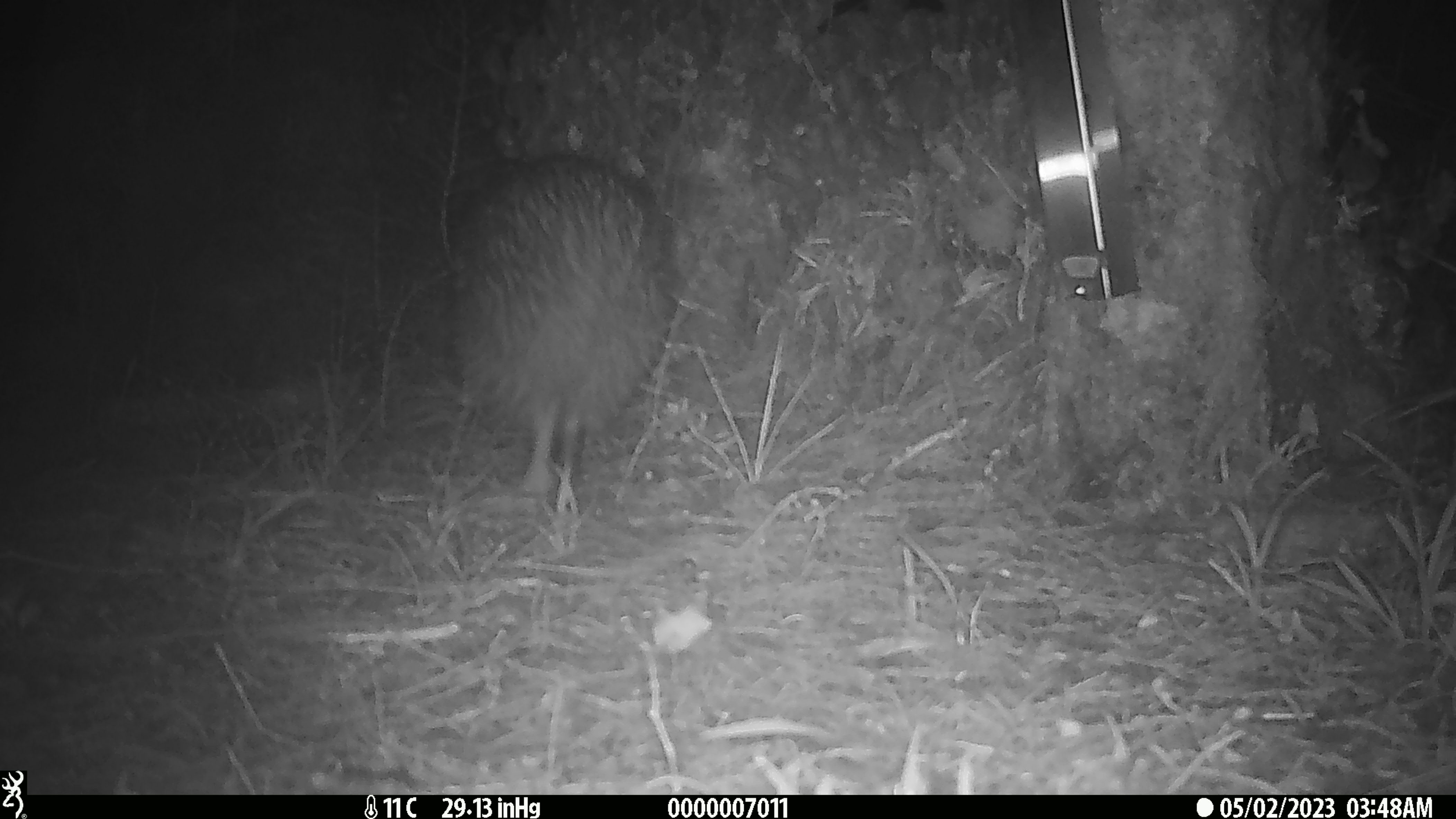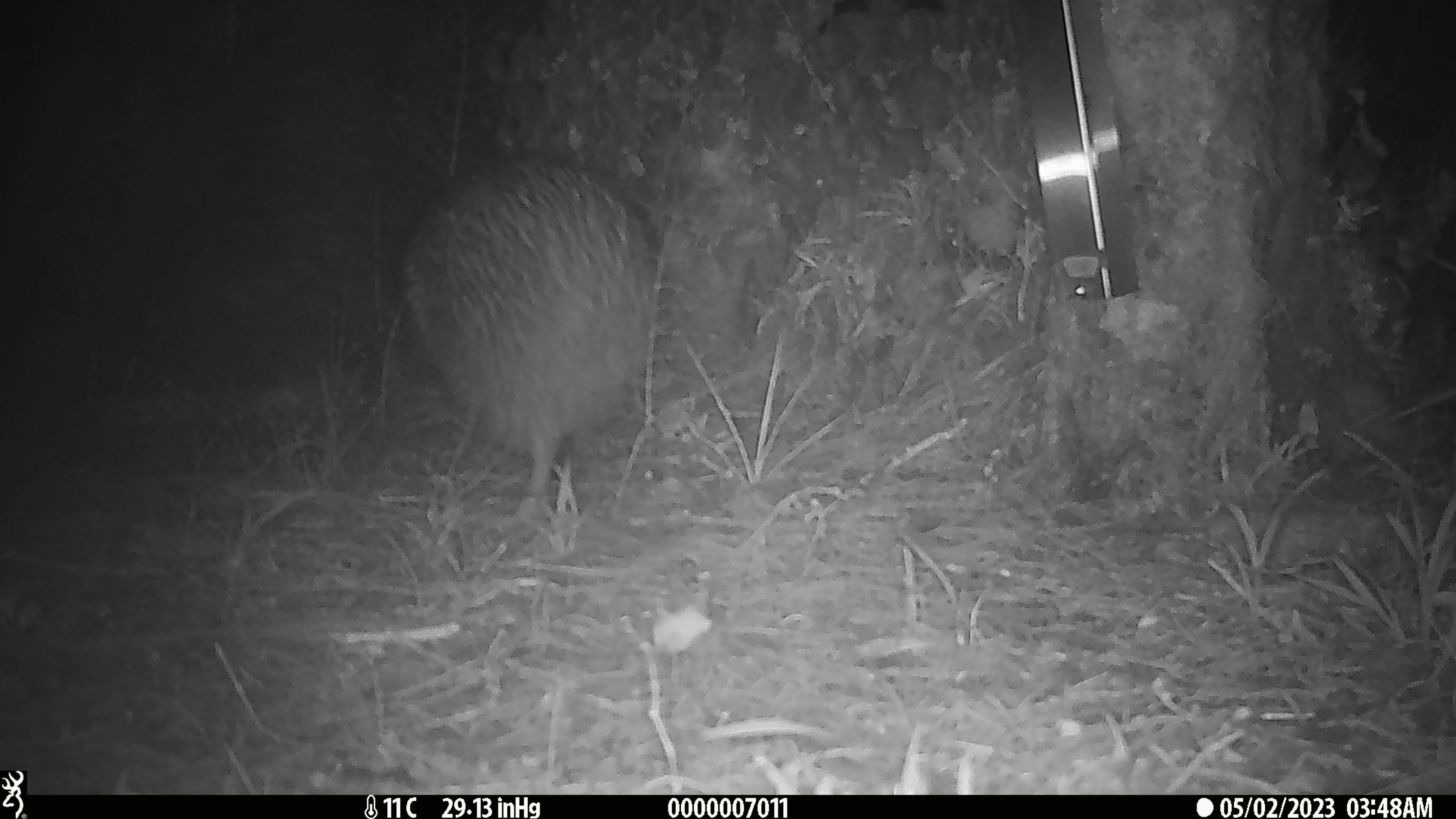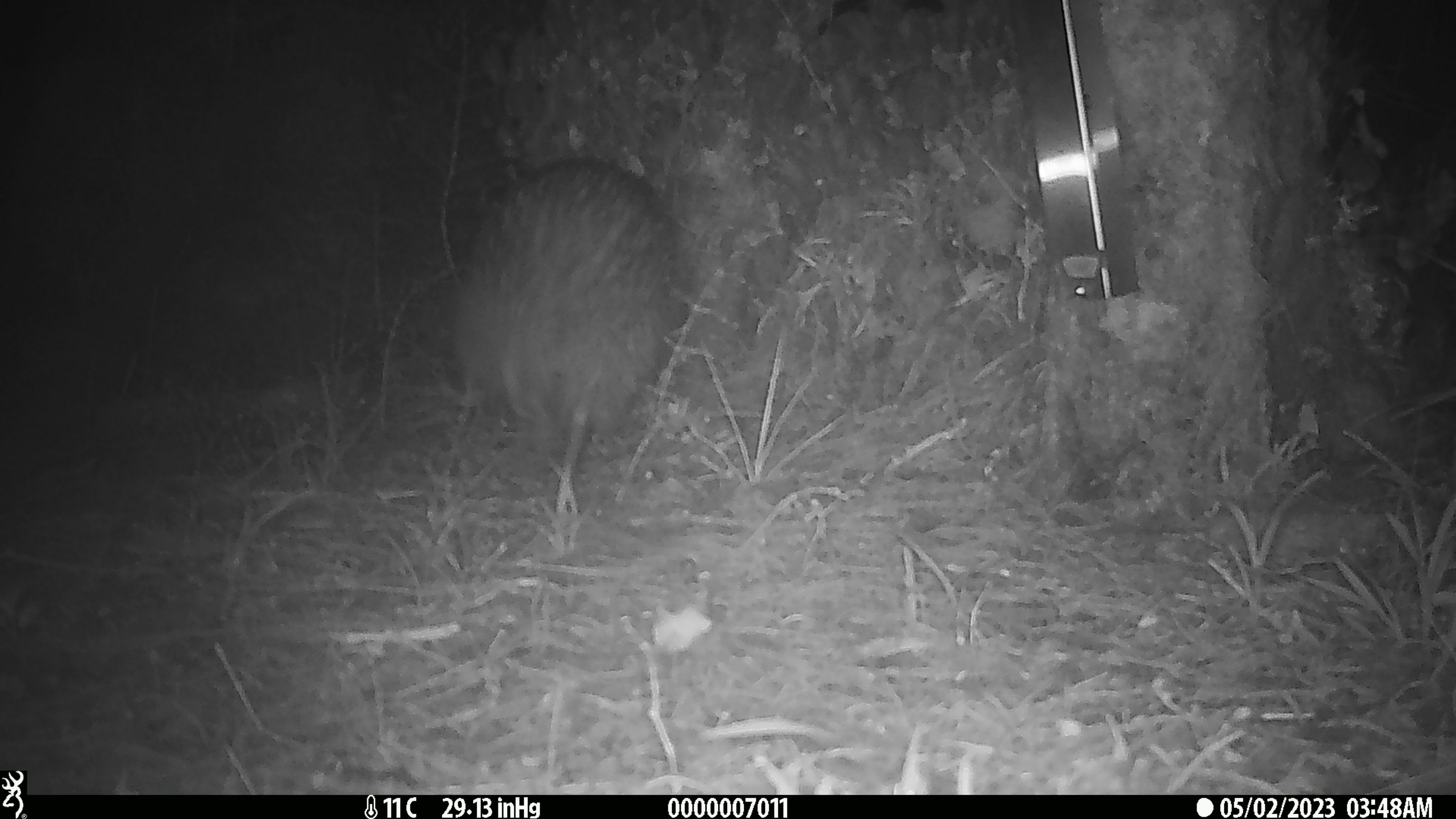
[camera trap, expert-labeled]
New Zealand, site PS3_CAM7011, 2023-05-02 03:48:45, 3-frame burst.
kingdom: Animalia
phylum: Chordata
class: Aves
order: Apterygiformes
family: Apterygidae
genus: Apteryx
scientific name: Apteryx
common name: kiwi